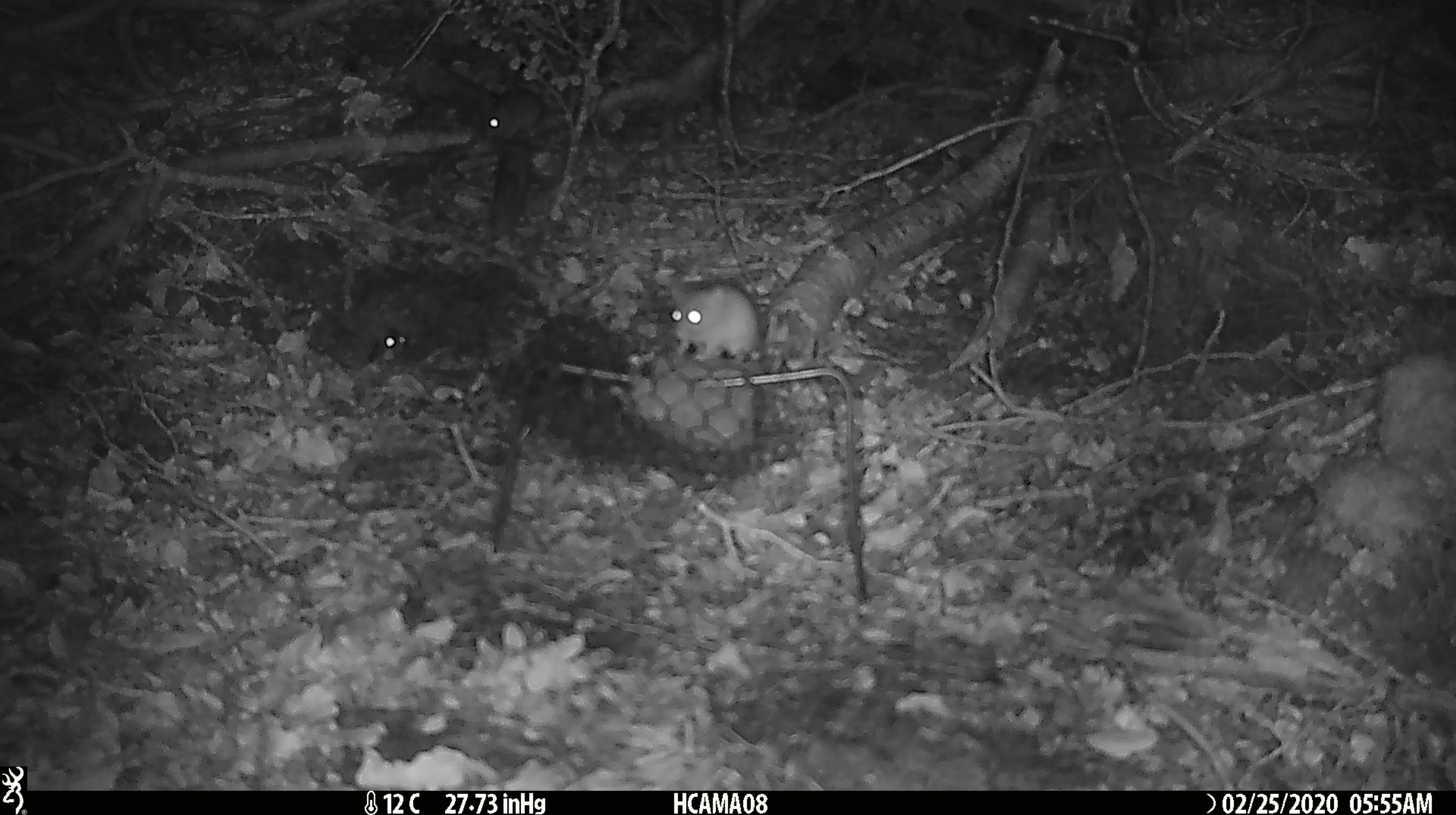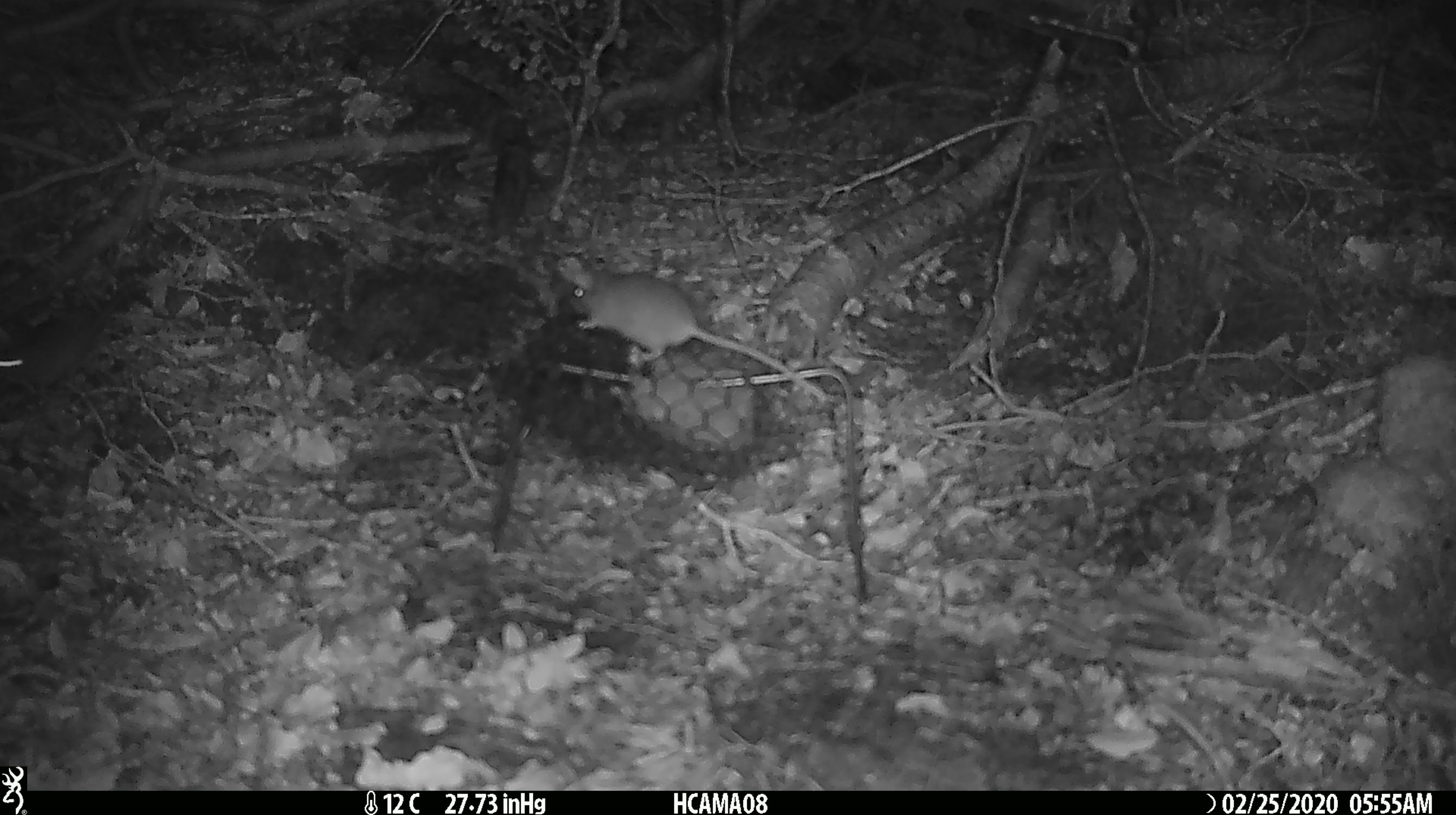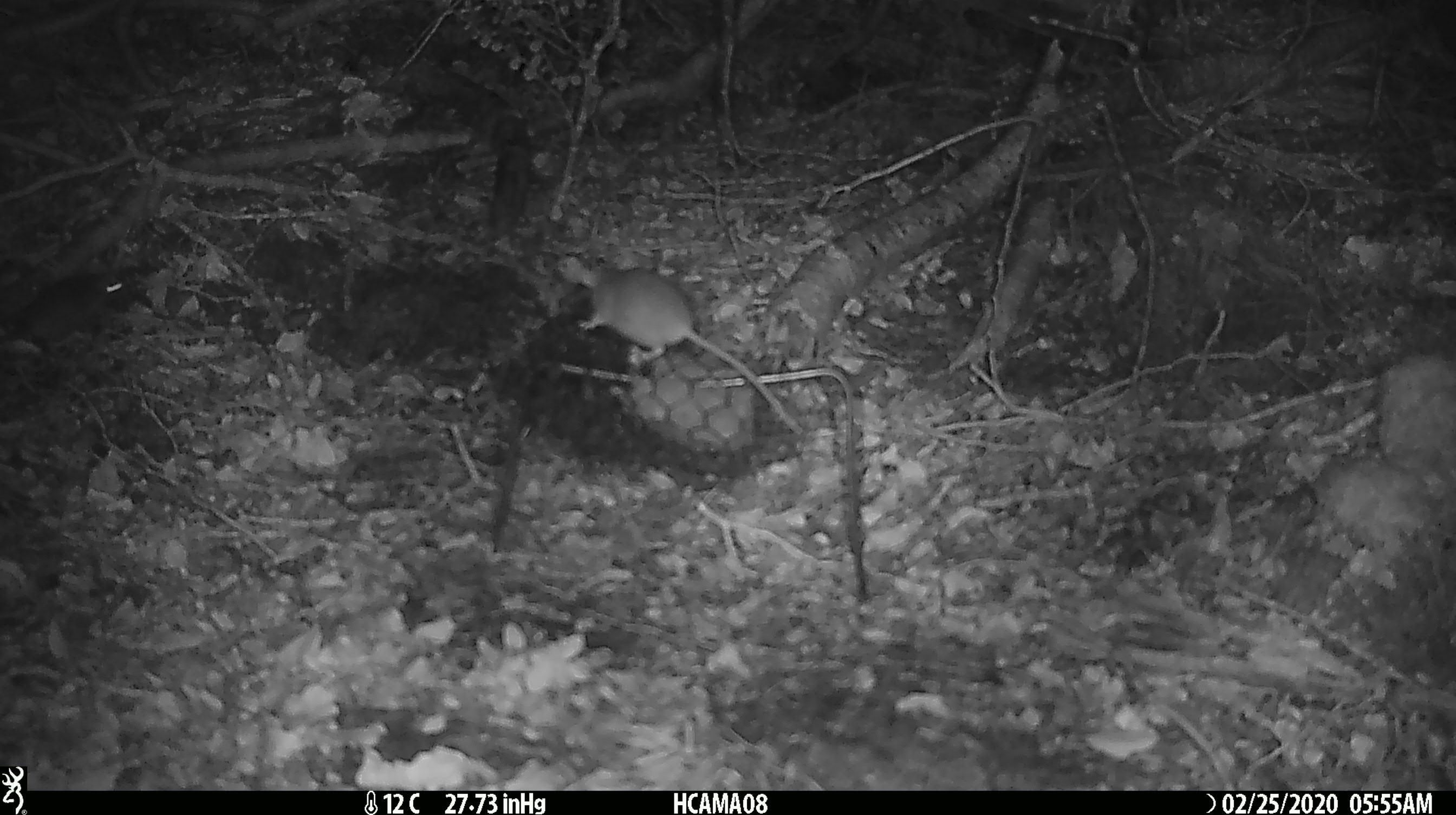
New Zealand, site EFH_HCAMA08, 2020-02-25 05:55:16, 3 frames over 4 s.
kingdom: Animalia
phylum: Chordata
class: Mammalia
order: Rodentia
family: Muridae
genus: Mus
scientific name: Mus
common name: mouse